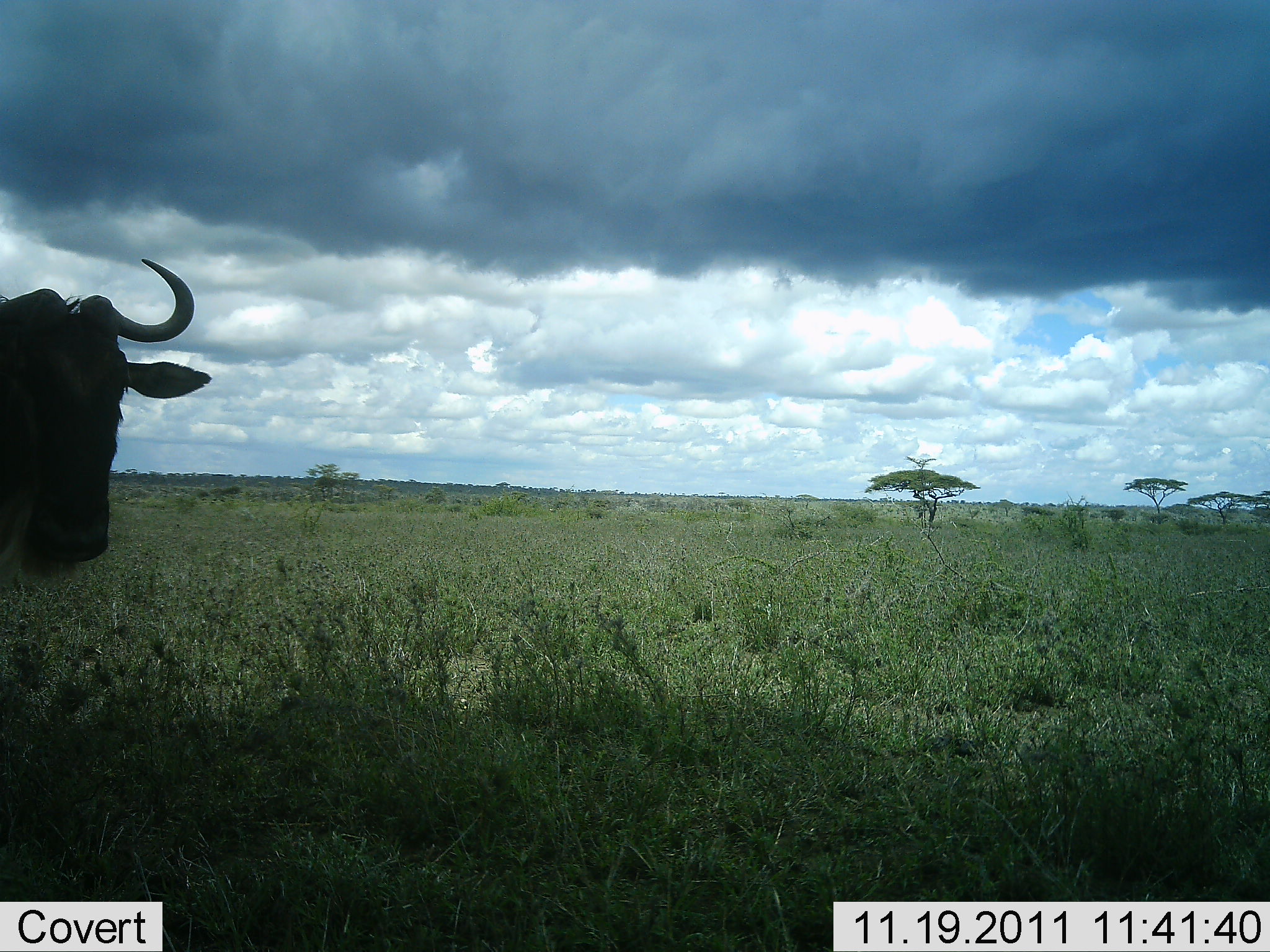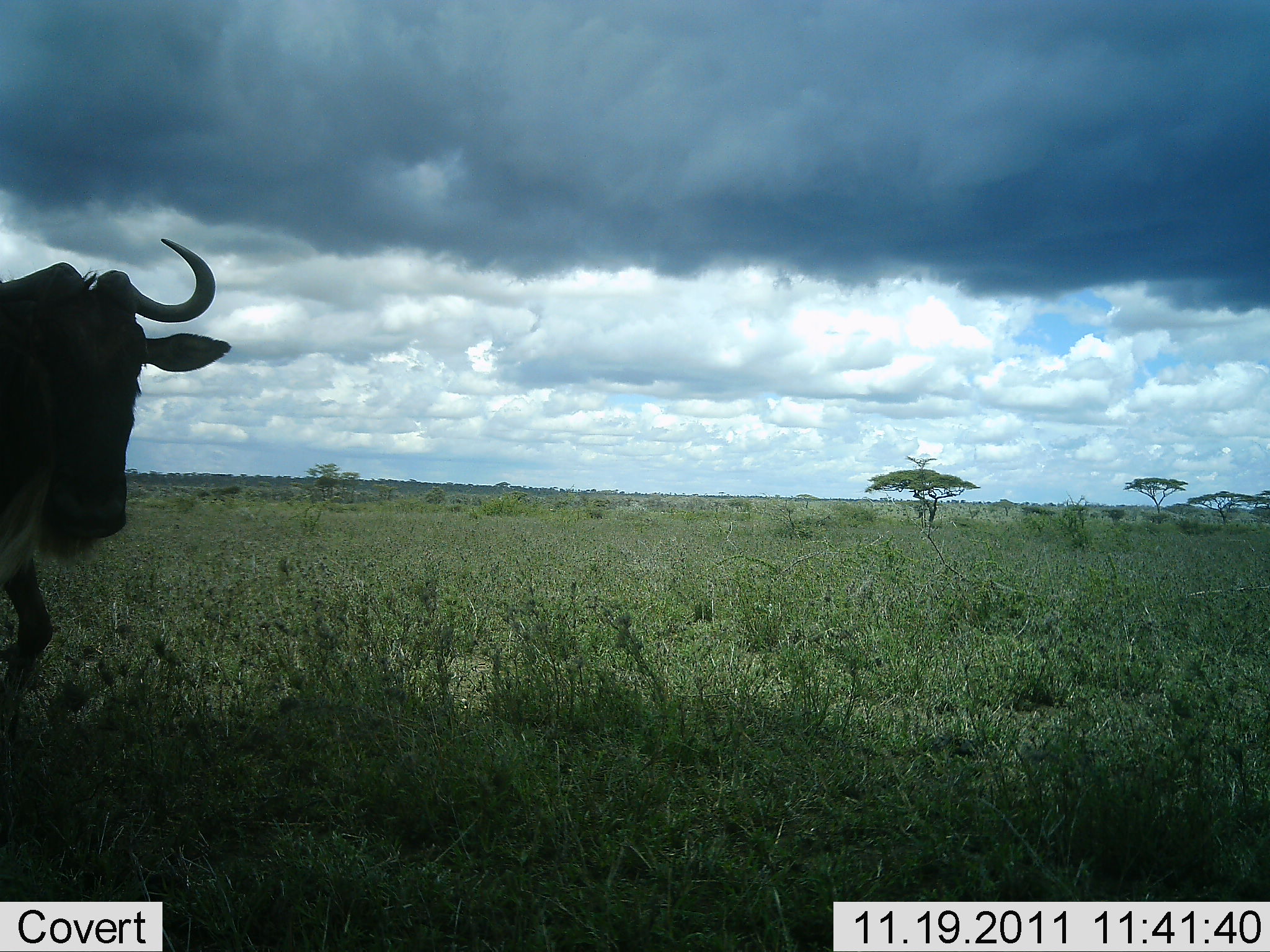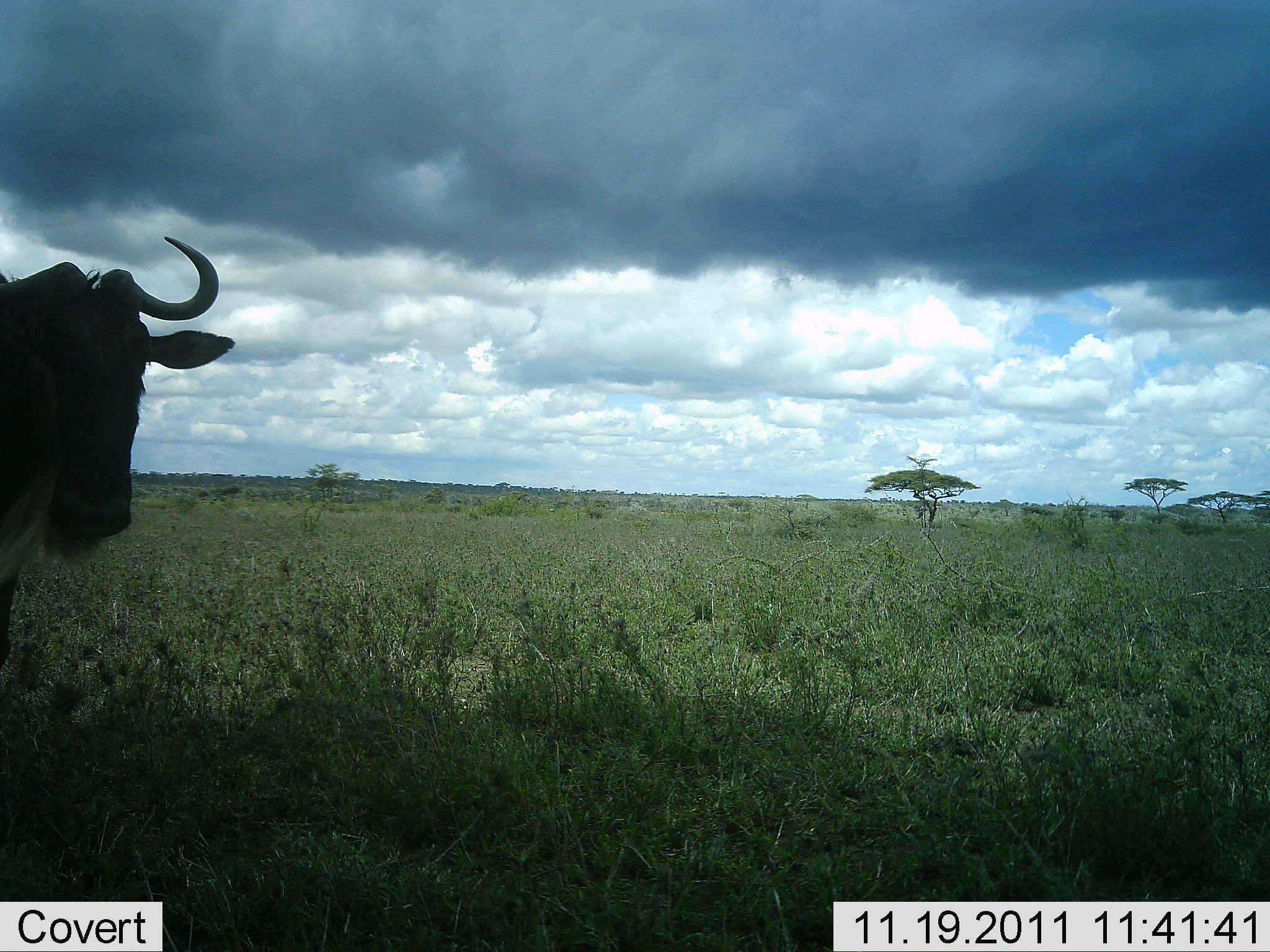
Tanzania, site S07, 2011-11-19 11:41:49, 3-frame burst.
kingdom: Animalia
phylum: Chordata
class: Mammalia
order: Artiodactyla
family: Bovidae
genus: Connochaetes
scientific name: Connochaetes taurinus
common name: blue wildebeest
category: wildebeest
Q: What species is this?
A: Wildebeest (blue wildebeest) (Connochaetes taurinus).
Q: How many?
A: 1.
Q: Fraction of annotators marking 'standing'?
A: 42%.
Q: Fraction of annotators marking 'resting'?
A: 8%.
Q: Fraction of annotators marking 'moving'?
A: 50%.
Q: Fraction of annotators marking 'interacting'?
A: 0%.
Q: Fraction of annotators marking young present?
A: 0%.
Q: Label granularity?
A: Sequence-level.